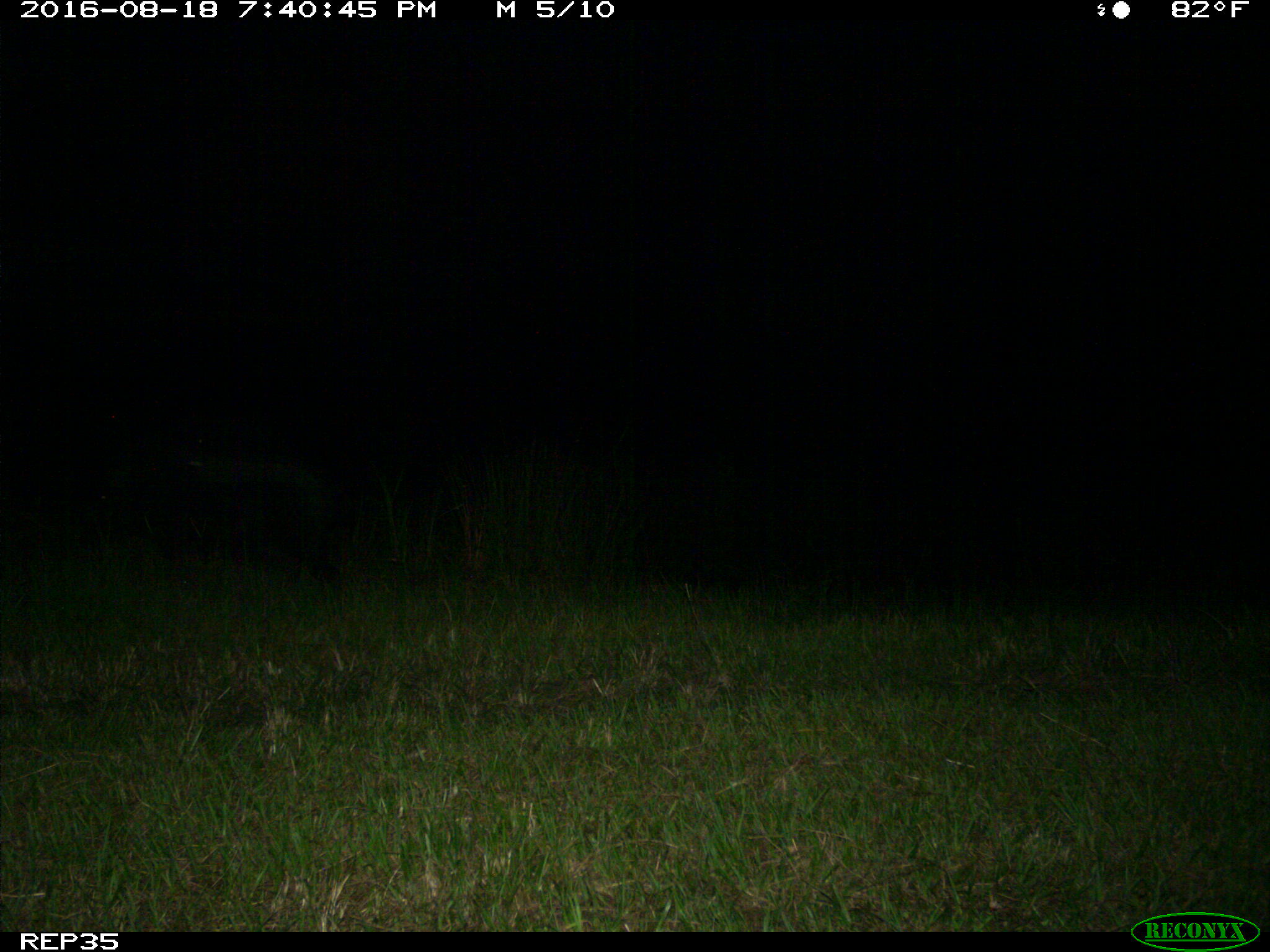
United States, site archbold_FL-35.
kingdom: Animalia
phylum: Chordata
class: Mammalia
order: Artiodactyla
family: Suidae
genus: Sus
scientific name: Sus scrofa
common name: wild boar